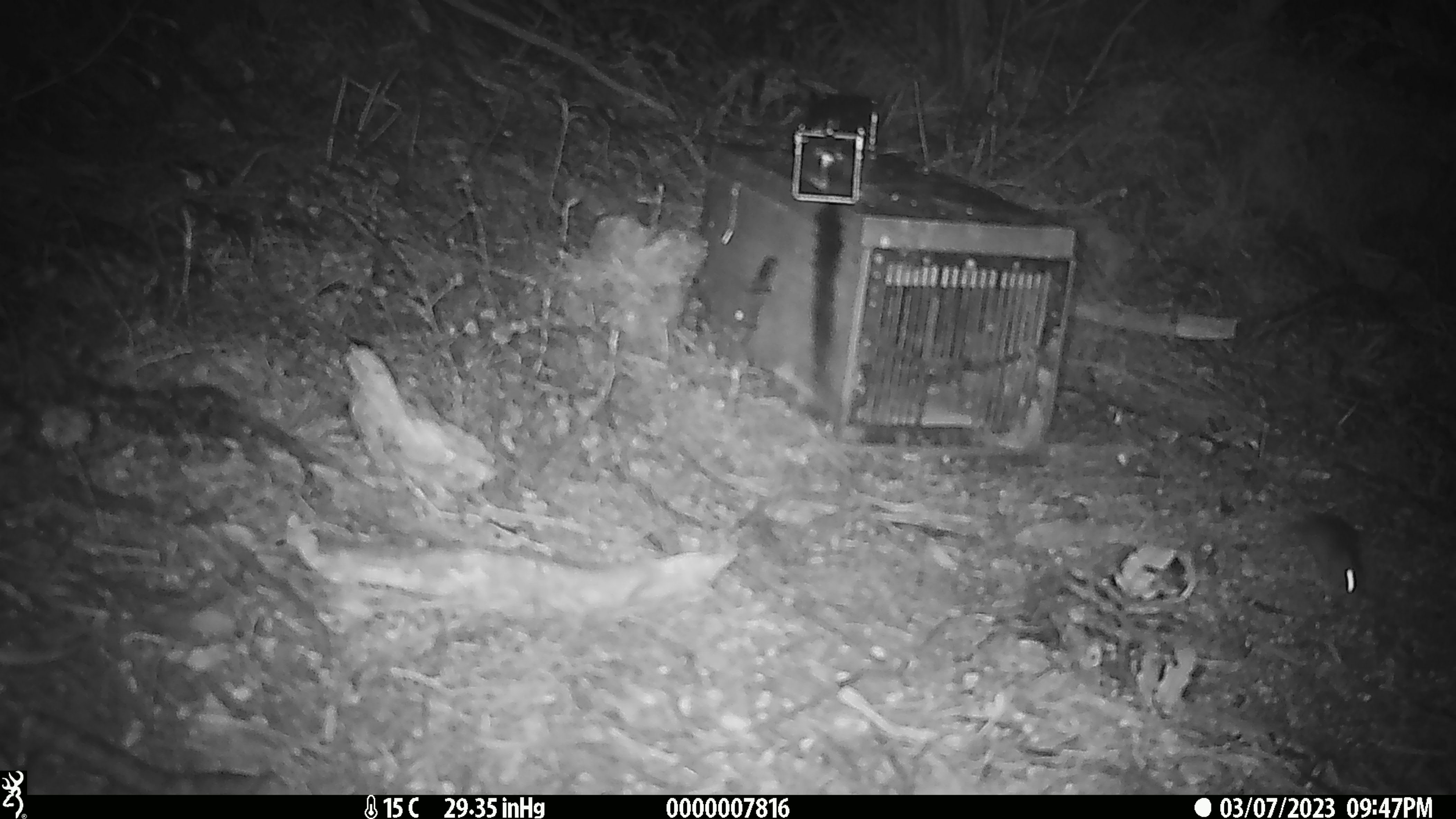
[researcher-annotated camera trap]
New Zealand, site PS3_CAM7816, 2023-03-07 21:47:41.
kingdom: Animalia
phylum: Chordata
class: Mammalia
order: Rodentia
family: Muridae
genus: Mus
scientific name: Mus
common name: mouse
Mouse (Mus).